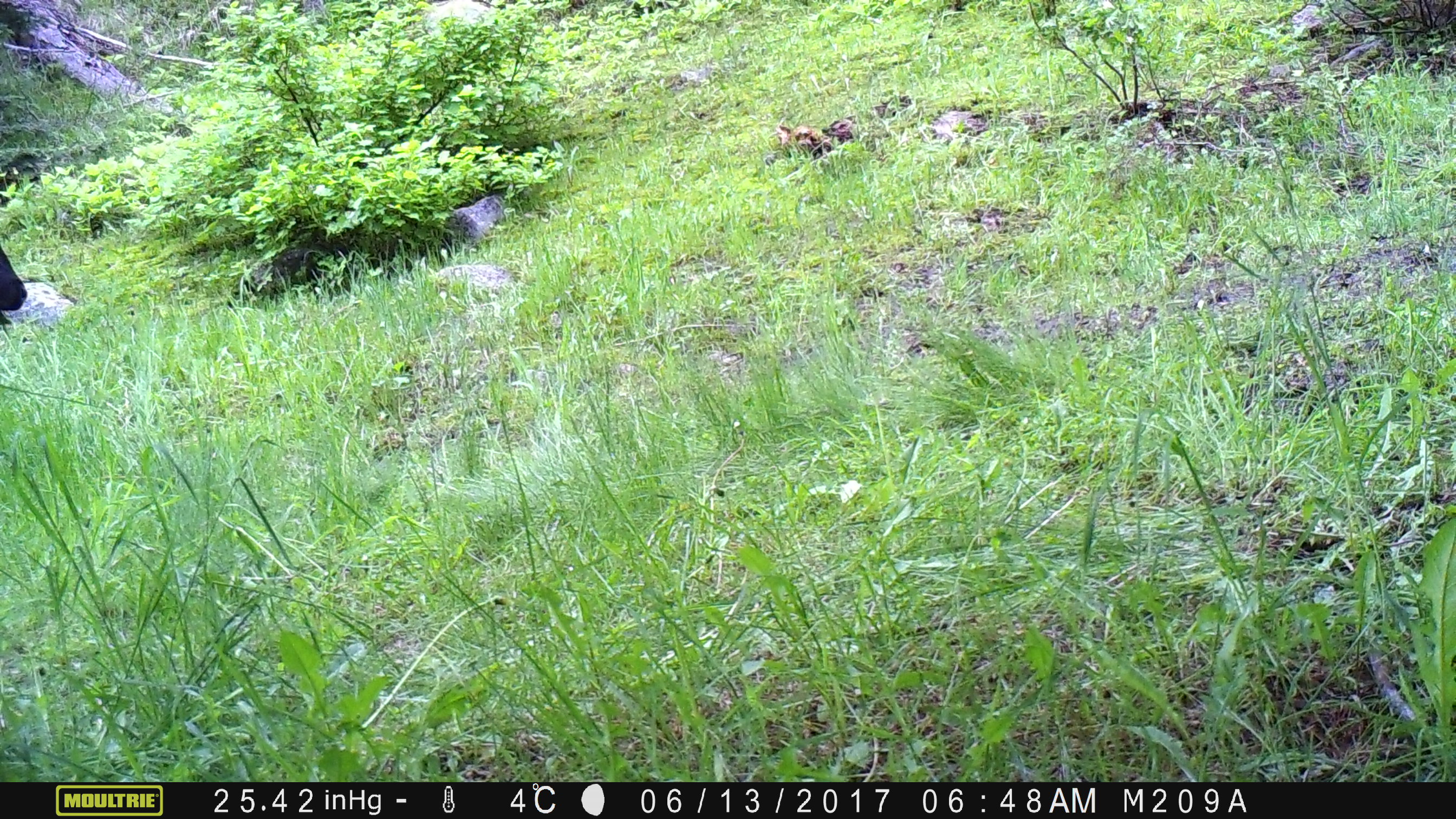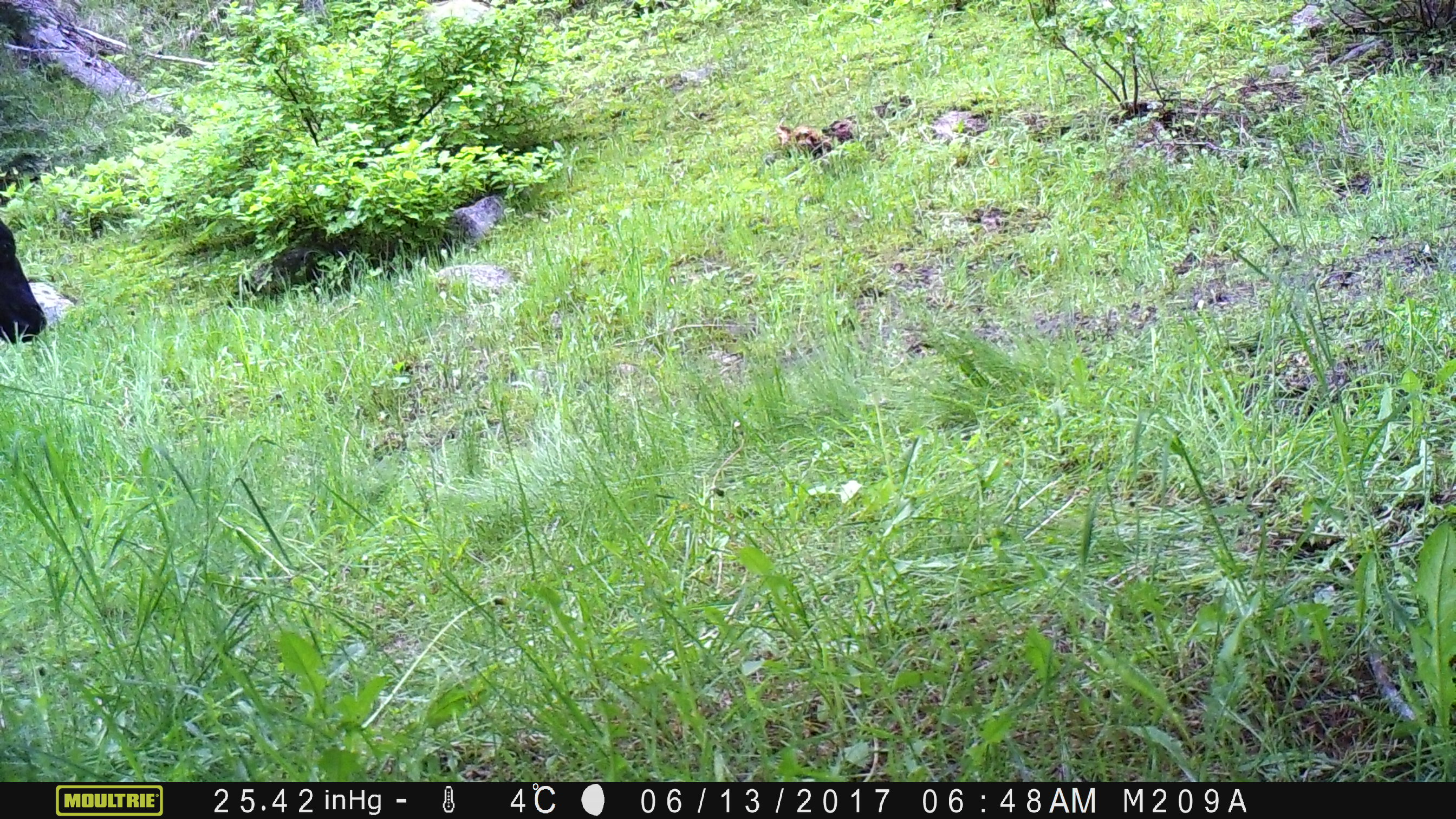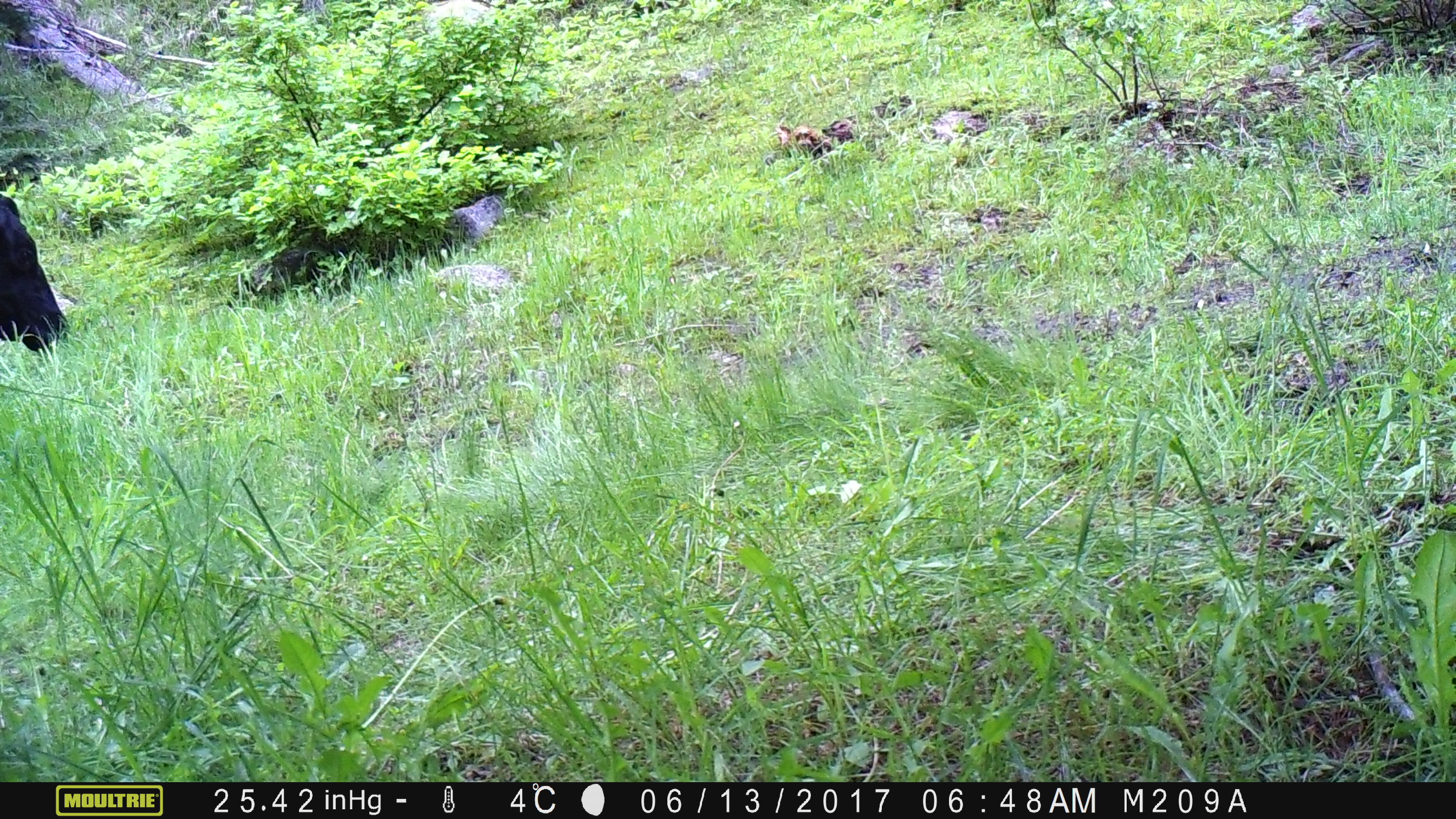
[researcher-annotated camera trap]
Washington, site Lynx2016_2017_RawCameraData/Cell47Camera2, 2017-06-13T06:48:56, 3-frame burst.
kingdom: Animalia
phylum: Chordata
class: Mammalia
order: Artiodactyla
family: Bovidae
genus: Bos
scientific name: Bos taurus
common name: domestic cattle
Domestic cattle (Bos taurus). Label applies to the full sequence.